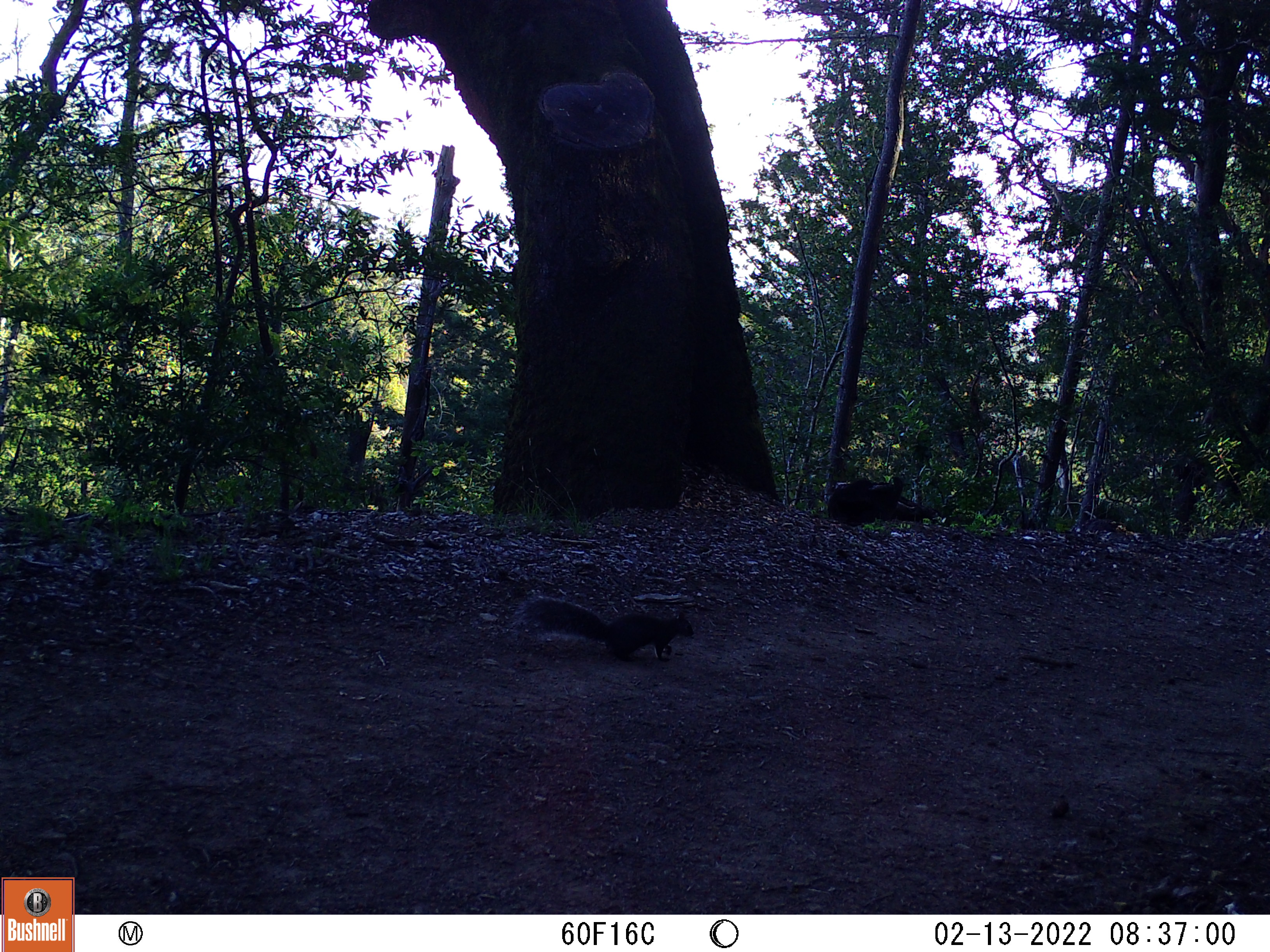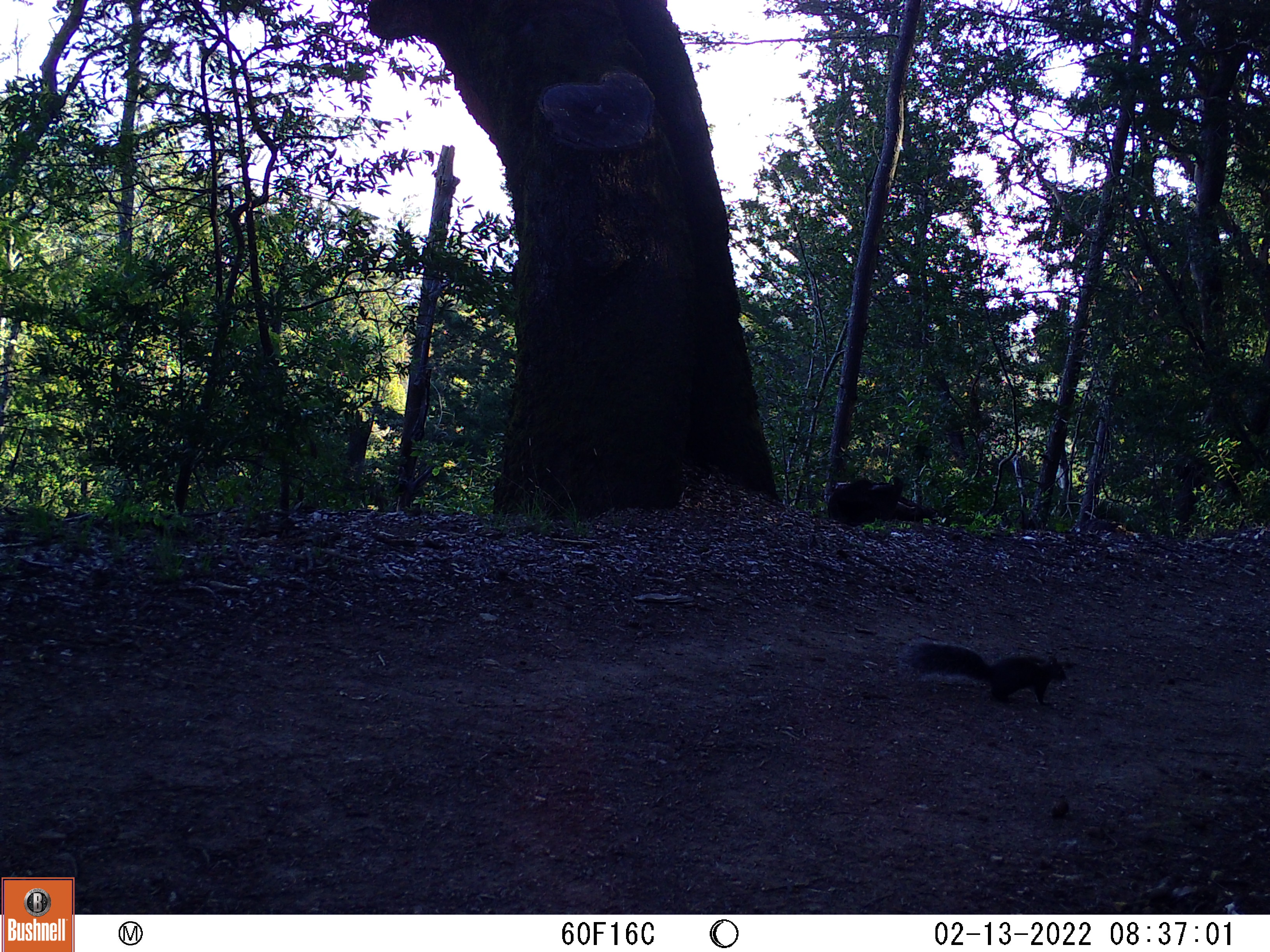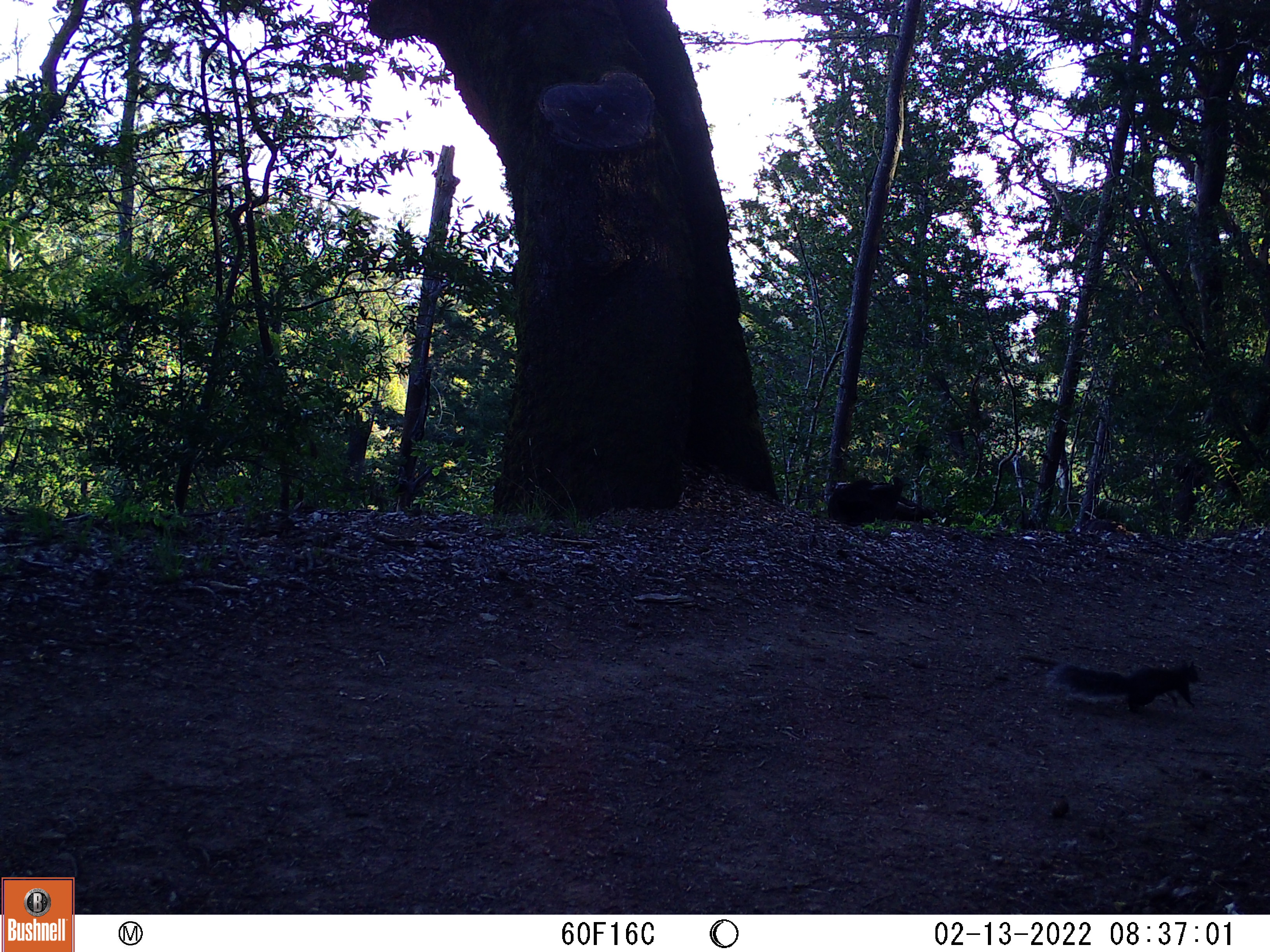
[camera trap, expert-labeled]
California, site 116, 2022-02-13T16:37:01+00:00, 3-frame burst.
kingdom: Animalia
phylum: Chordata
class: Mammalia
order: Rodentia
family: Sciuridae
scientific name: Sciuridae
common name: squirrel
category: unknown squirrel